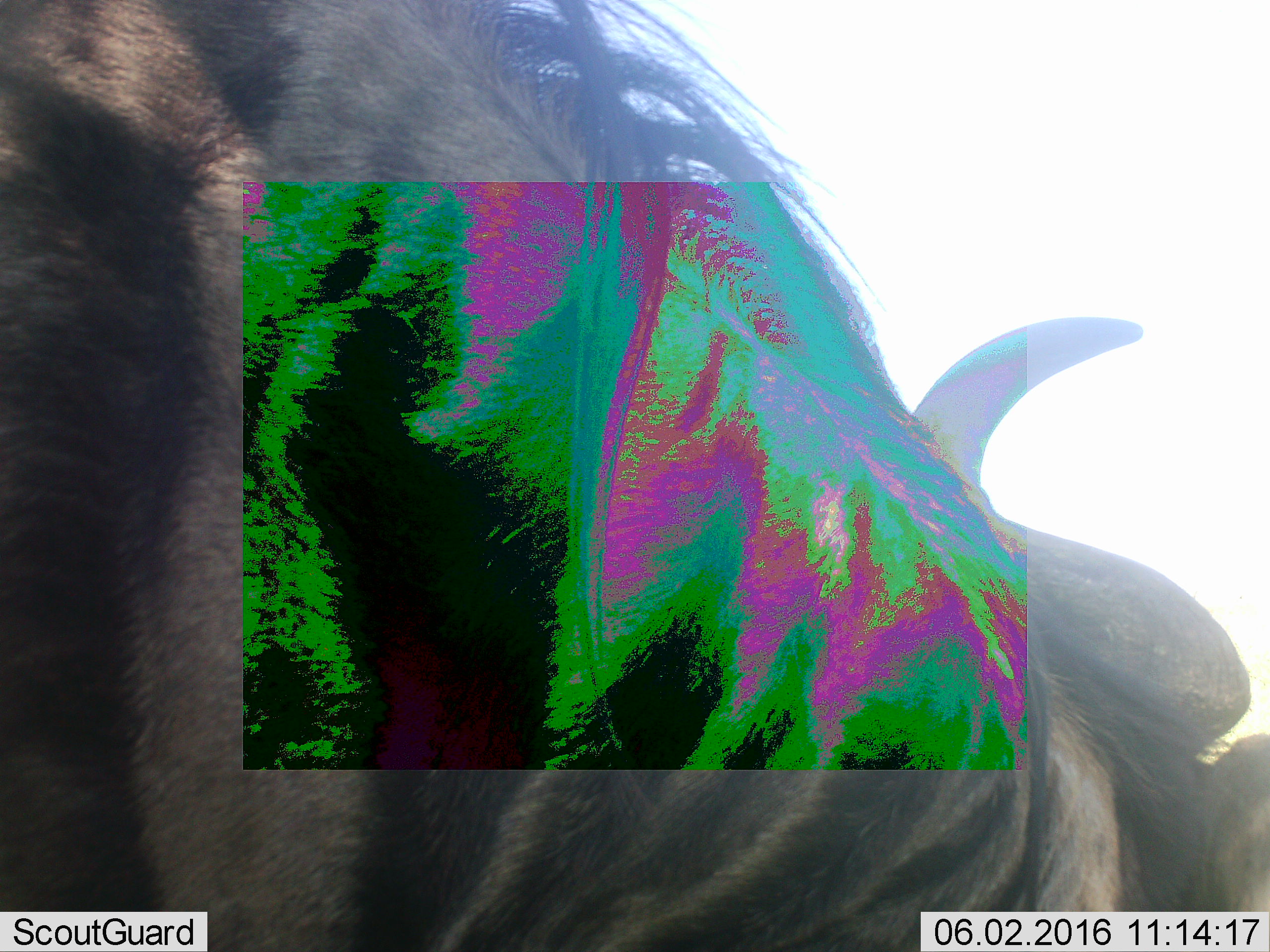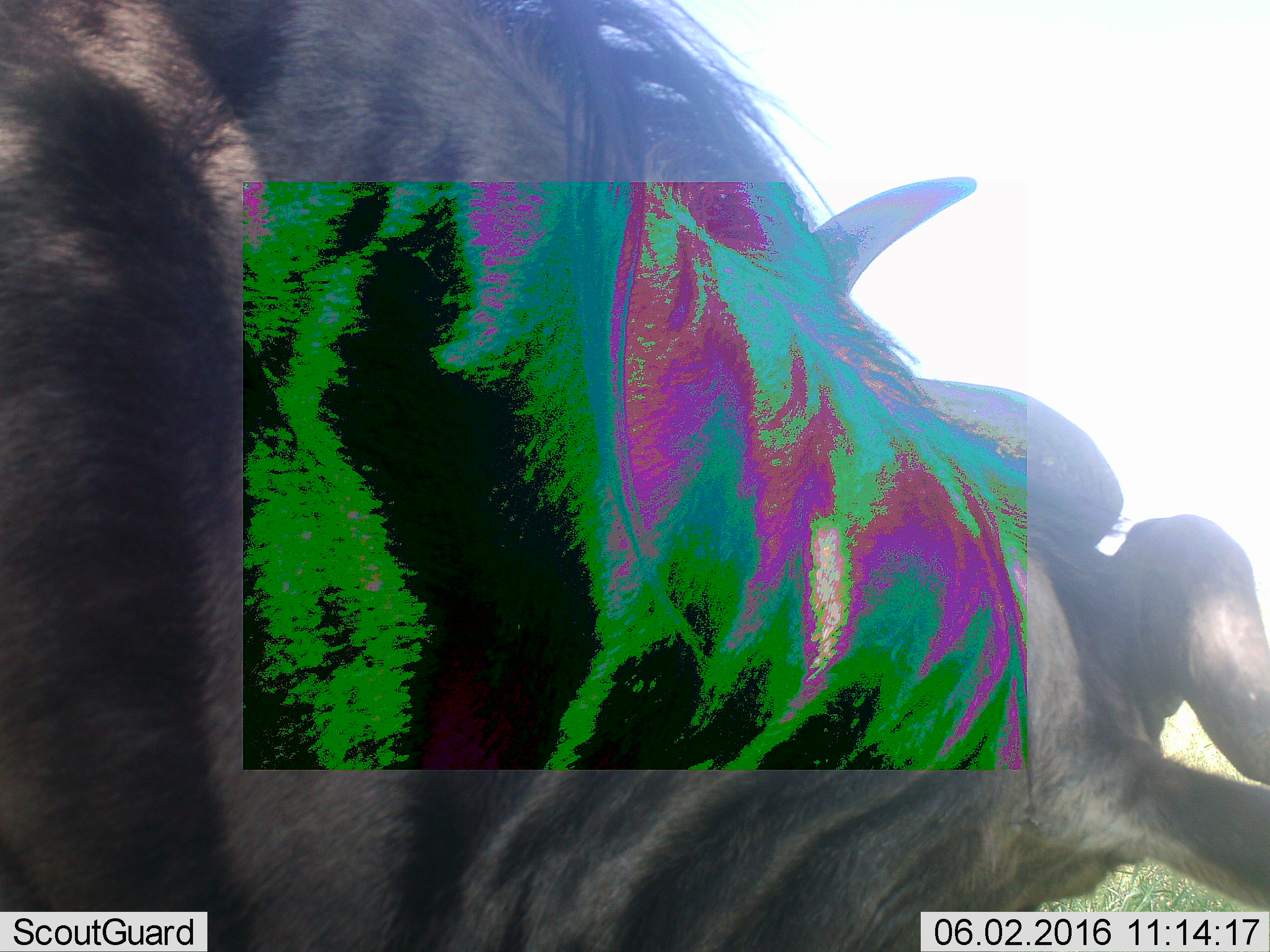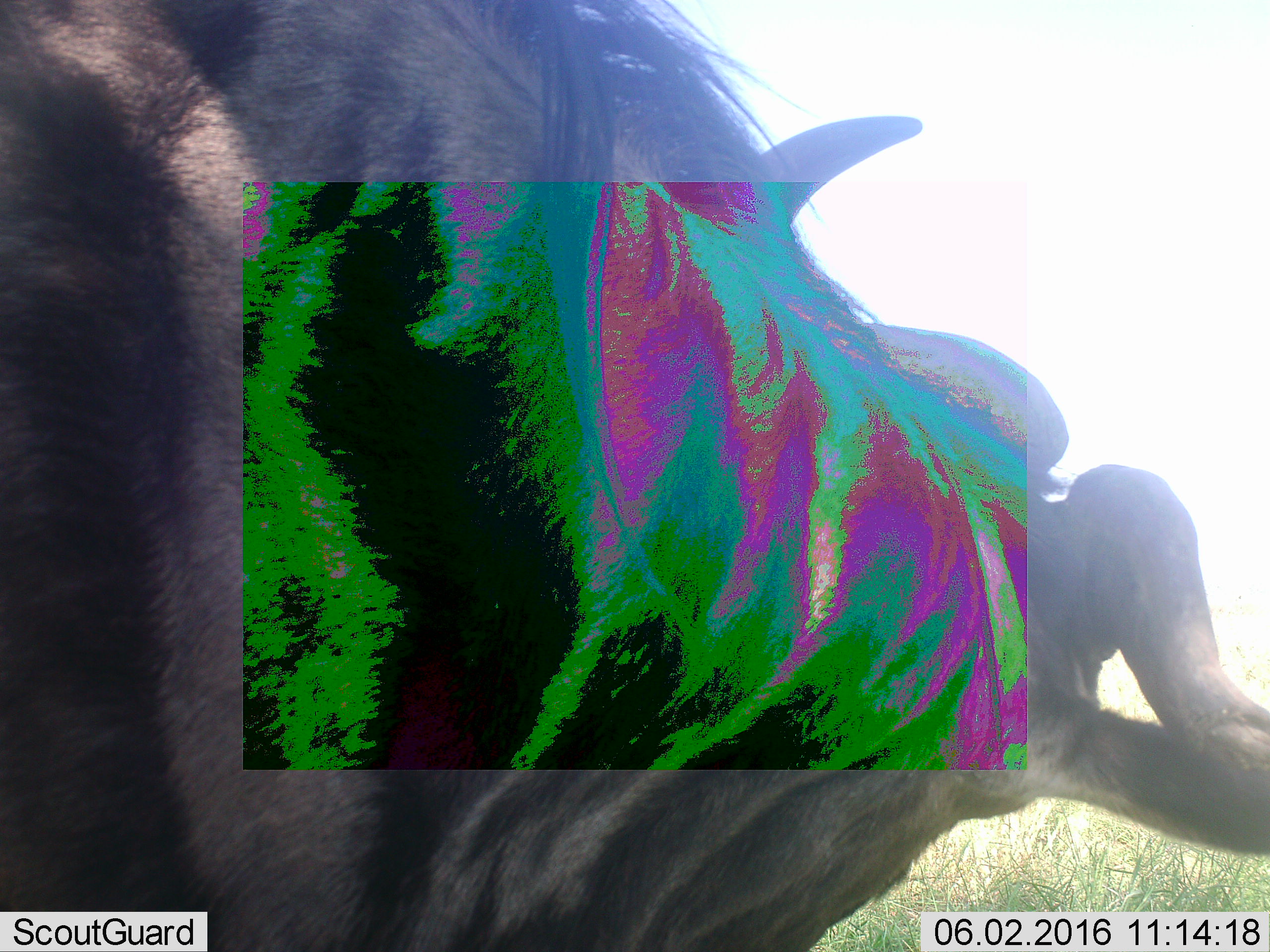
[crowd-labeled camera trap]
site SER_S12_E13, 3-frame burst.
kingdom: Animalia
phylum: Chordata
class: Mammalia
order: Artiodactyla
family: Bovidae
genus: Connochaetes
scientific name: Connochaetes taurinus taurinus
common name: blue wildebeest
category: wildebeestblue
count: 1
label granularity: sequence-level